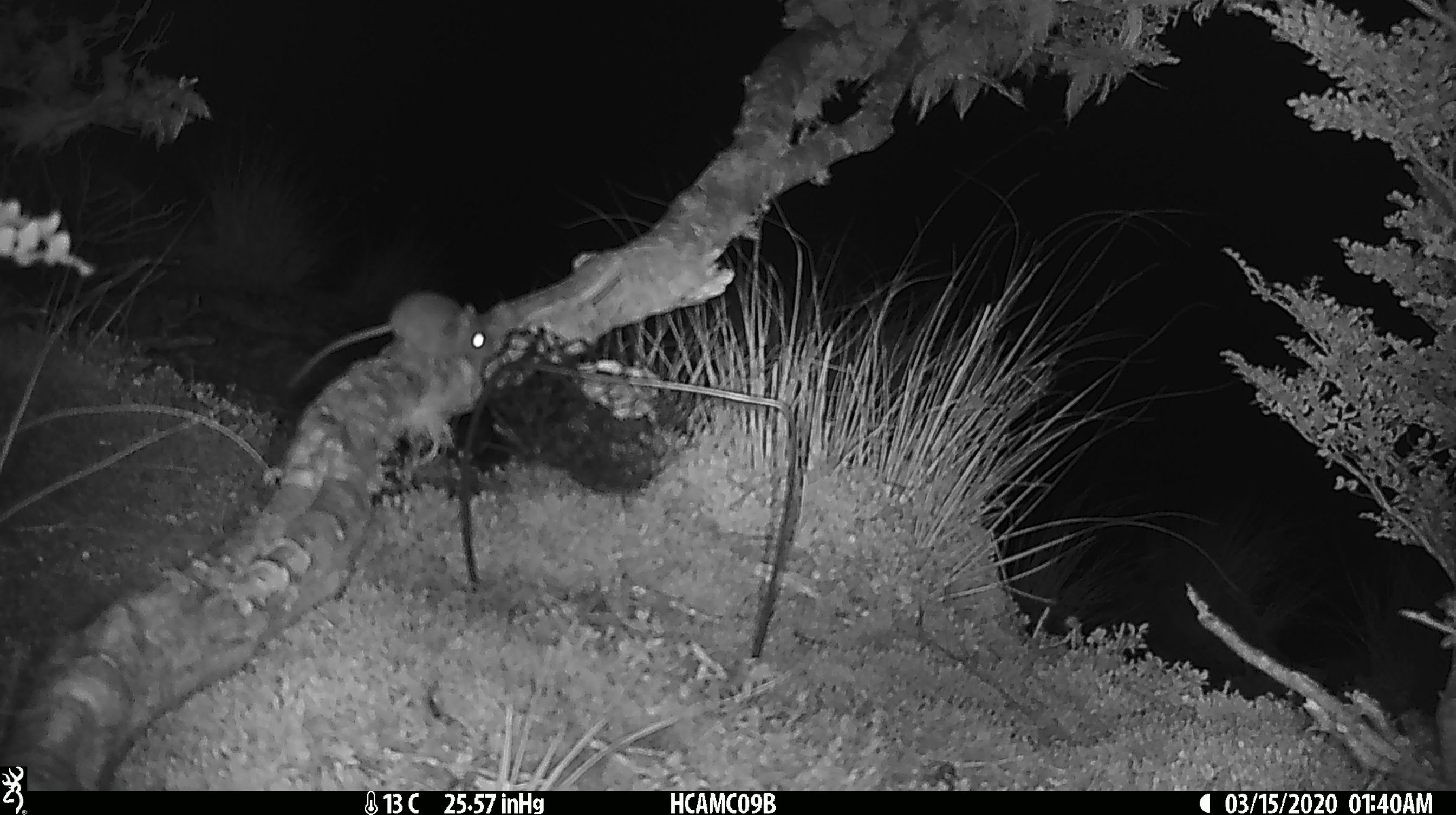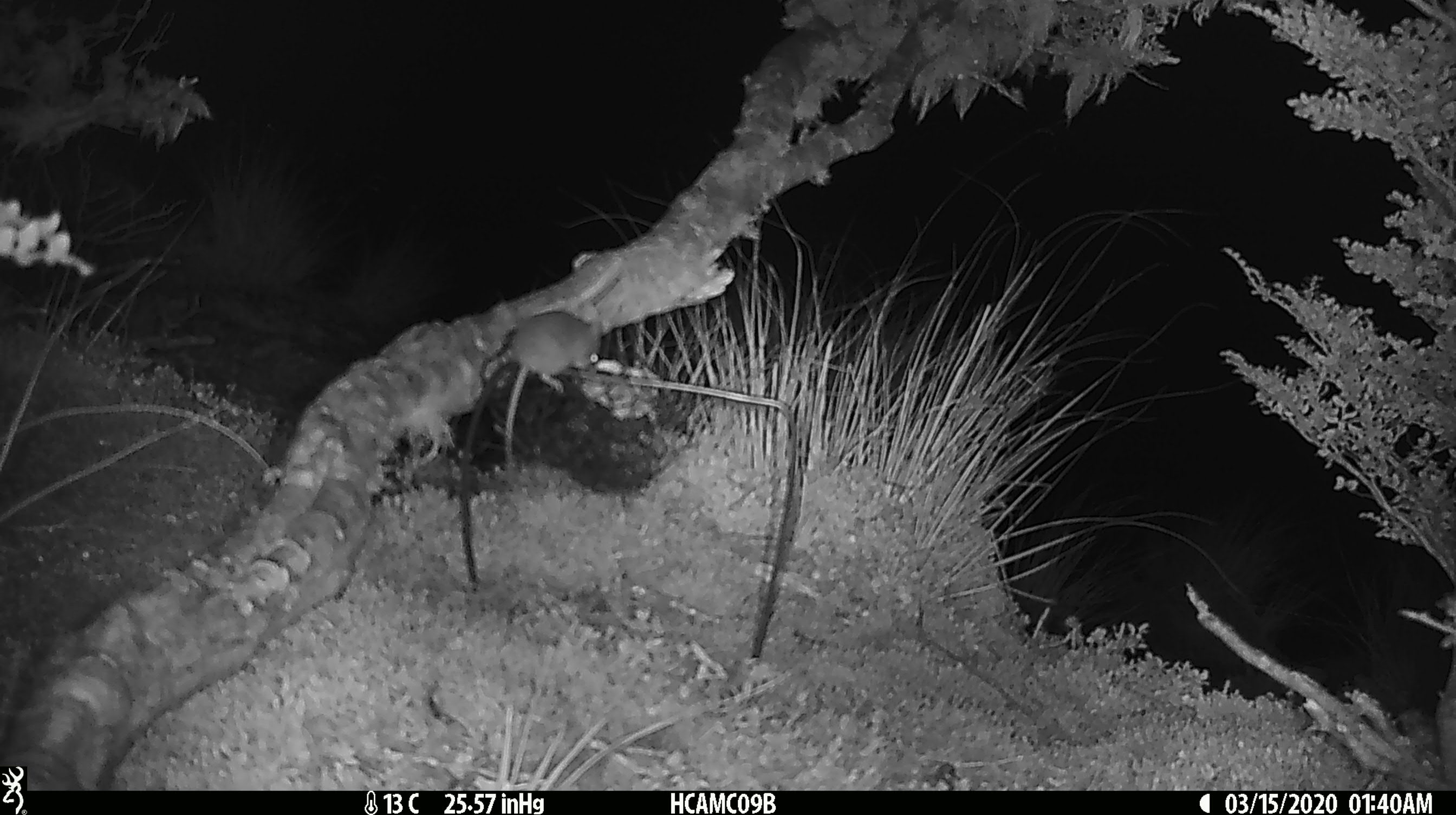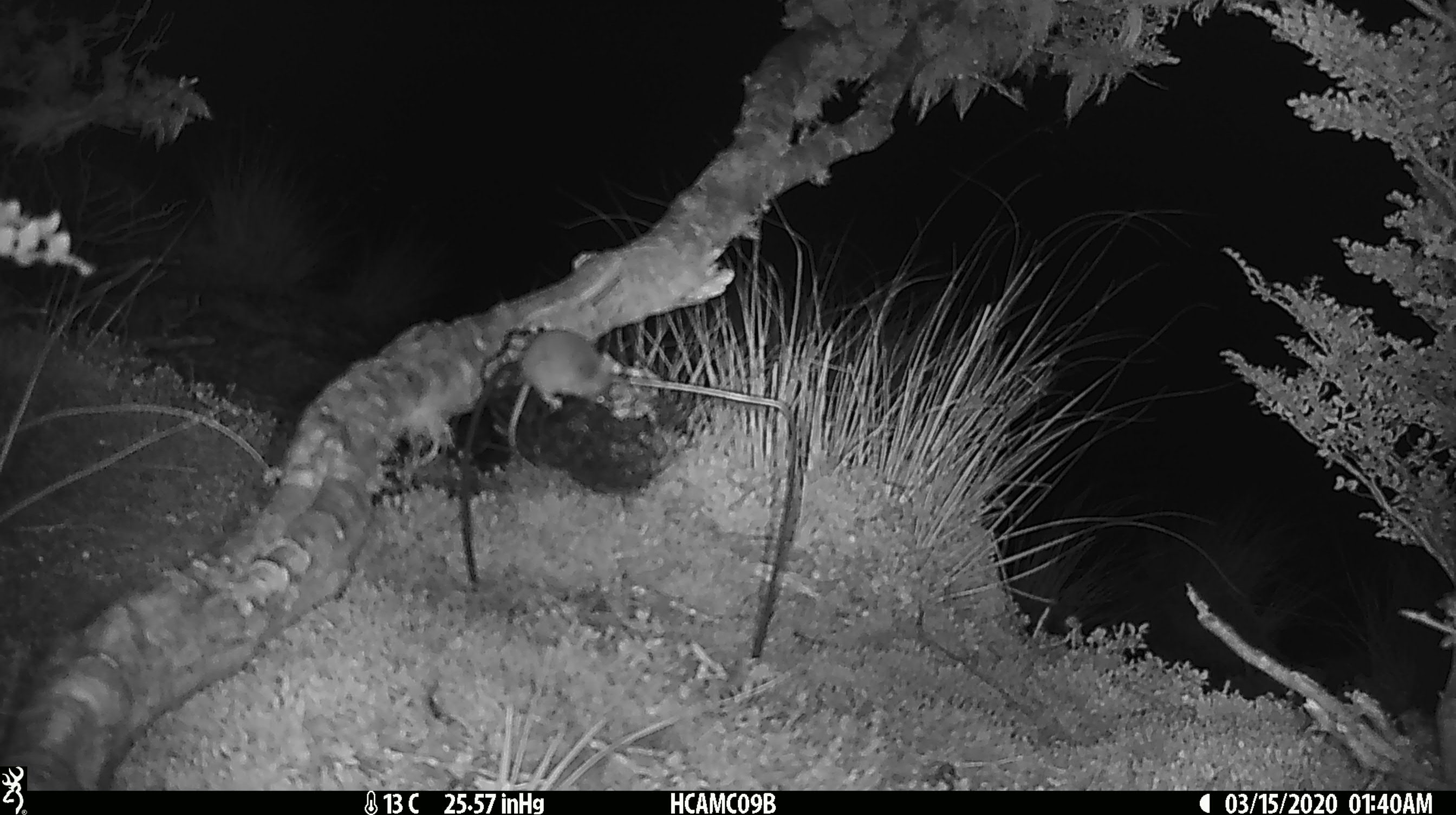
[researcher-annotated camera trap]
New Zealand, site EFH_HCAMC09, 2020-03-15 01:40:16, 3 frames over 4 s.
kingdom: Animalia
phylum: Chordata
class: Mammalia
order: Rodentia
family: Muridae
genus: Mus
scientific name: Mus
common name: mouse